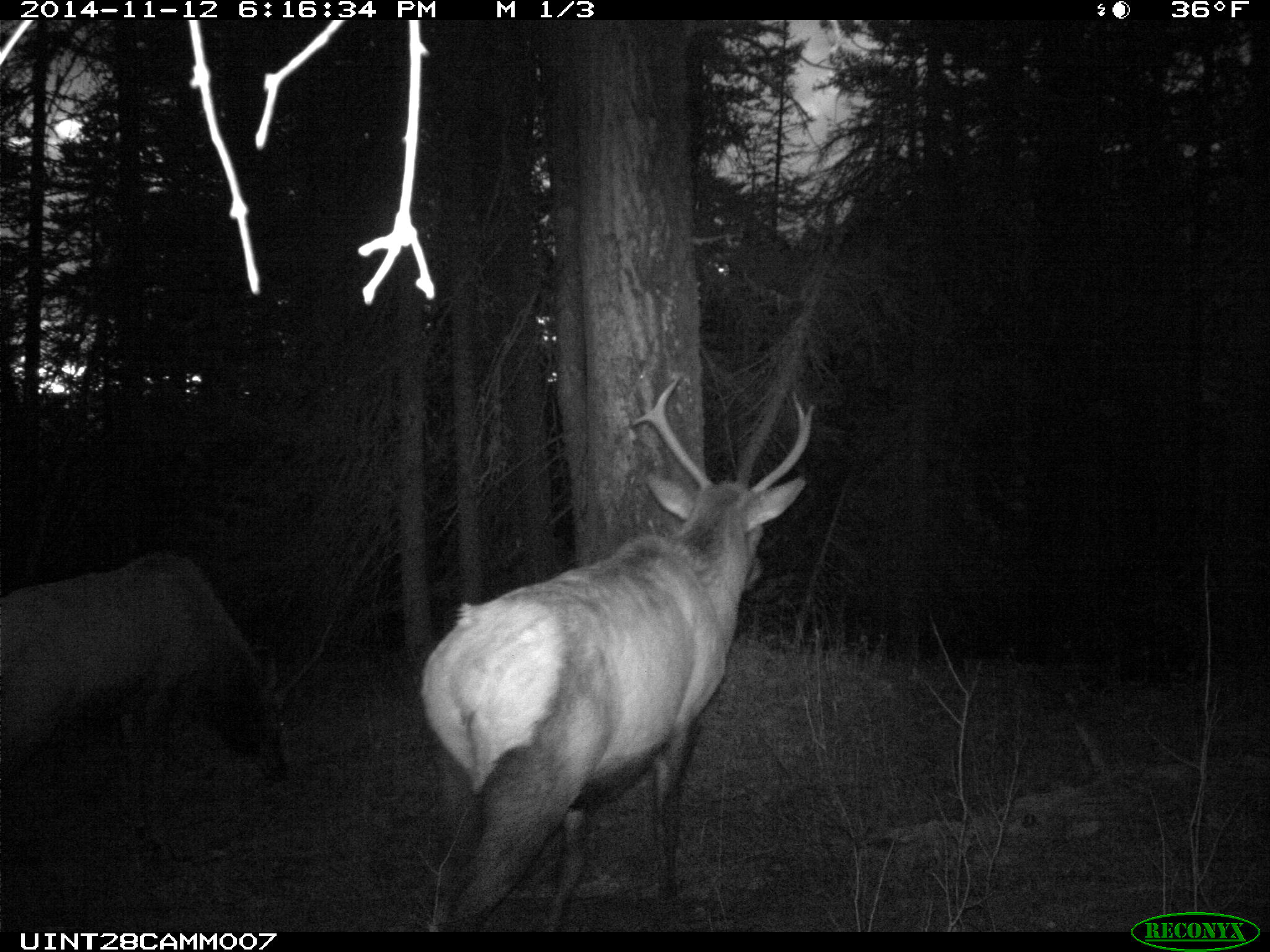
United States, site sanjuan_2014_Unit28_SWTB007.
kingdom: Animalia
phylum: Chordata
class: Mammalia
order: Artiodactyla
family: Cervidae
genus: Cervus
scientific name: Cervus elaphus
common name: red deer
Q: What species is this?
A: Cervus elaphus (red deer).